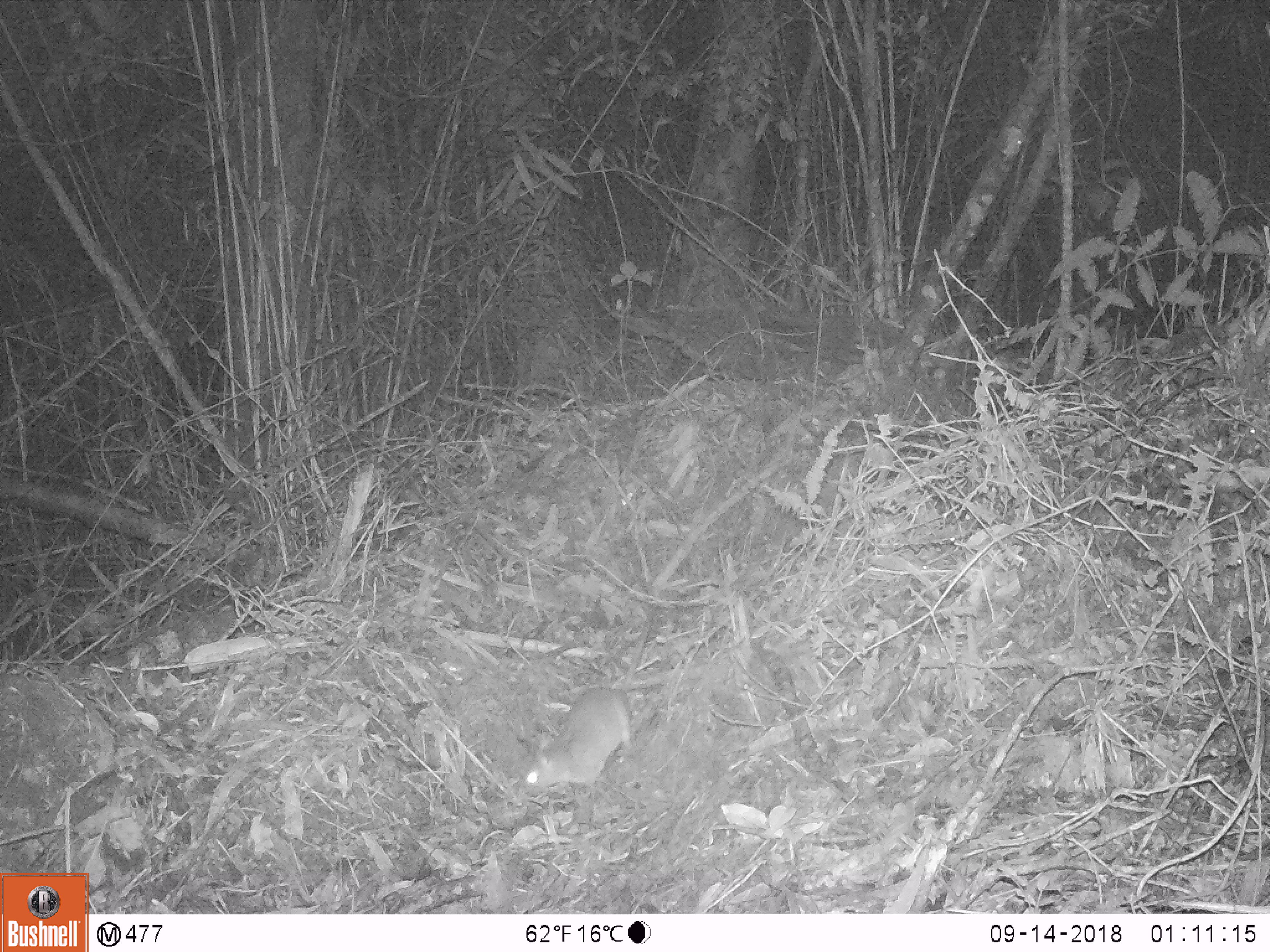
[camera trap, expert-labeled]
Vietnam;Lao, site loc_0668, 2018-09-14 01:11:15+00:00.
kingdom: Animalia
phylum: Chordata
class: Mammalia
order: Rodentia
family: Muridae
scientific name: Muridae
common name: old-world mice and rats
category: unidentified murid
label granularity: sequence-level